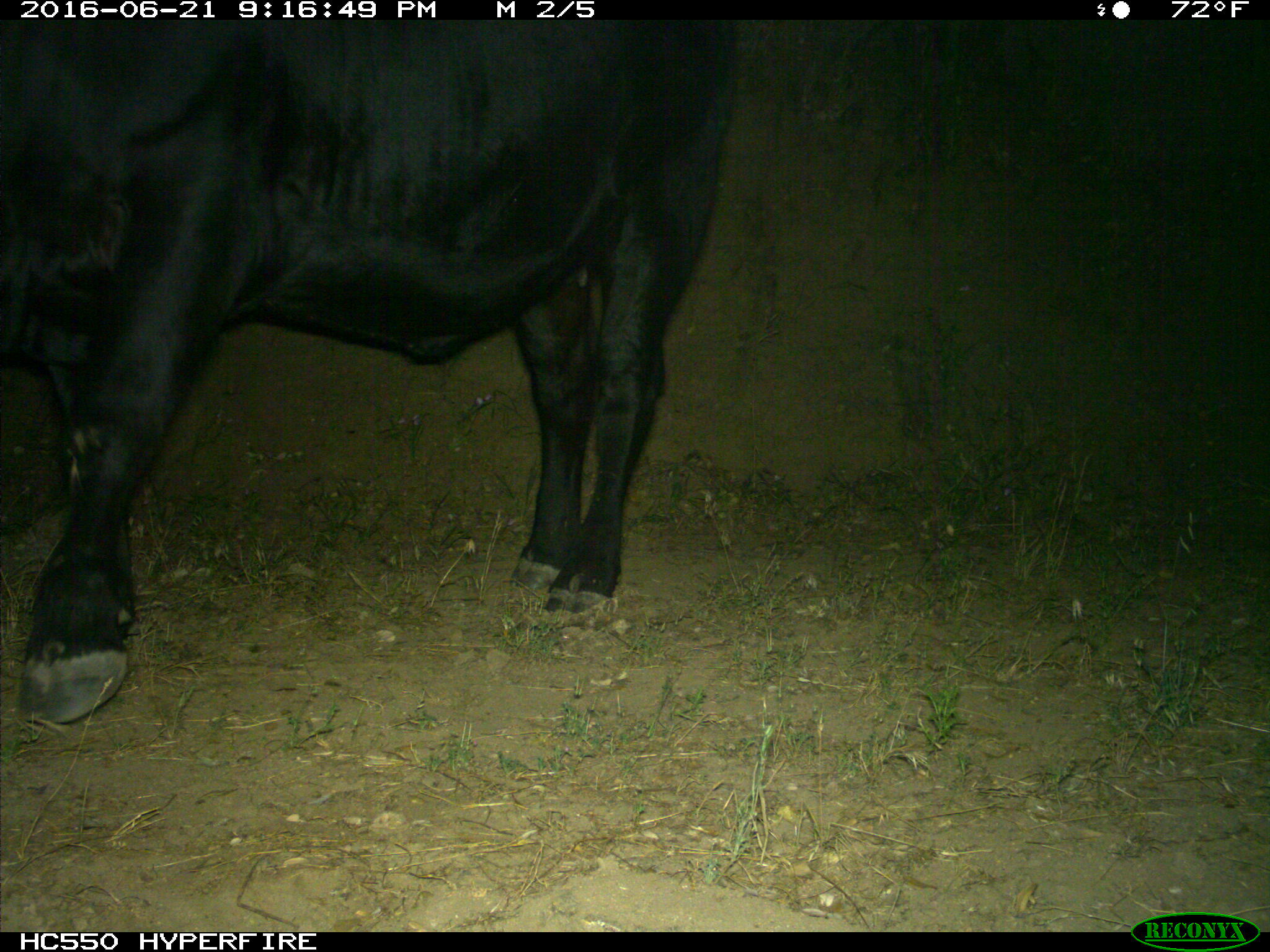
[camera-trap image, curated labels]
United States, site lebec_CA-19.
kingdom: Animalia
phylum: Chordata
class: Mammalia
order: Artiodactyla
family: Bovidae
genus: Bos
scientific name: Bos taurus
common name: domestic cow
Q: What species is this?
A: Bos taurus (domestic cow).